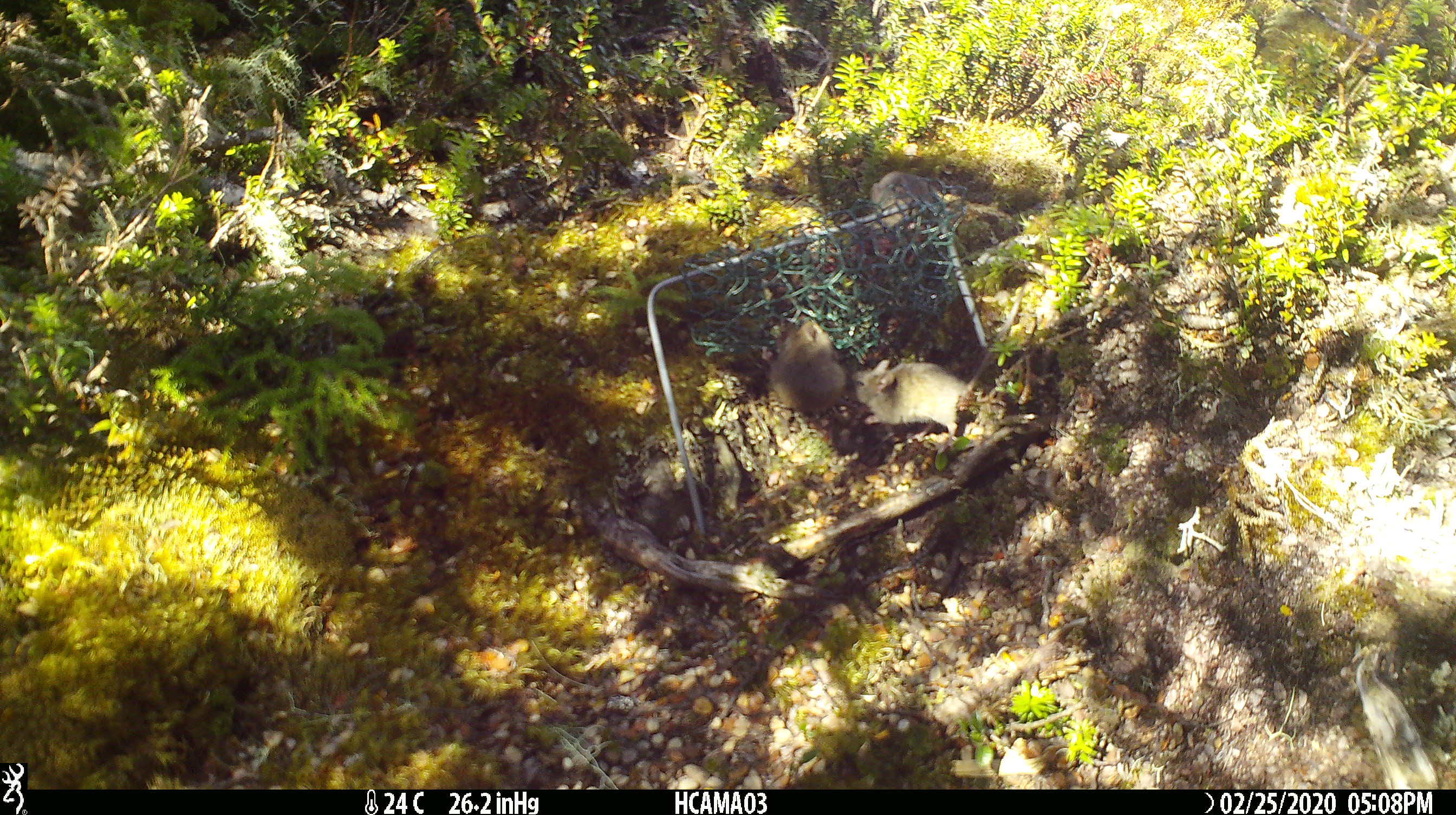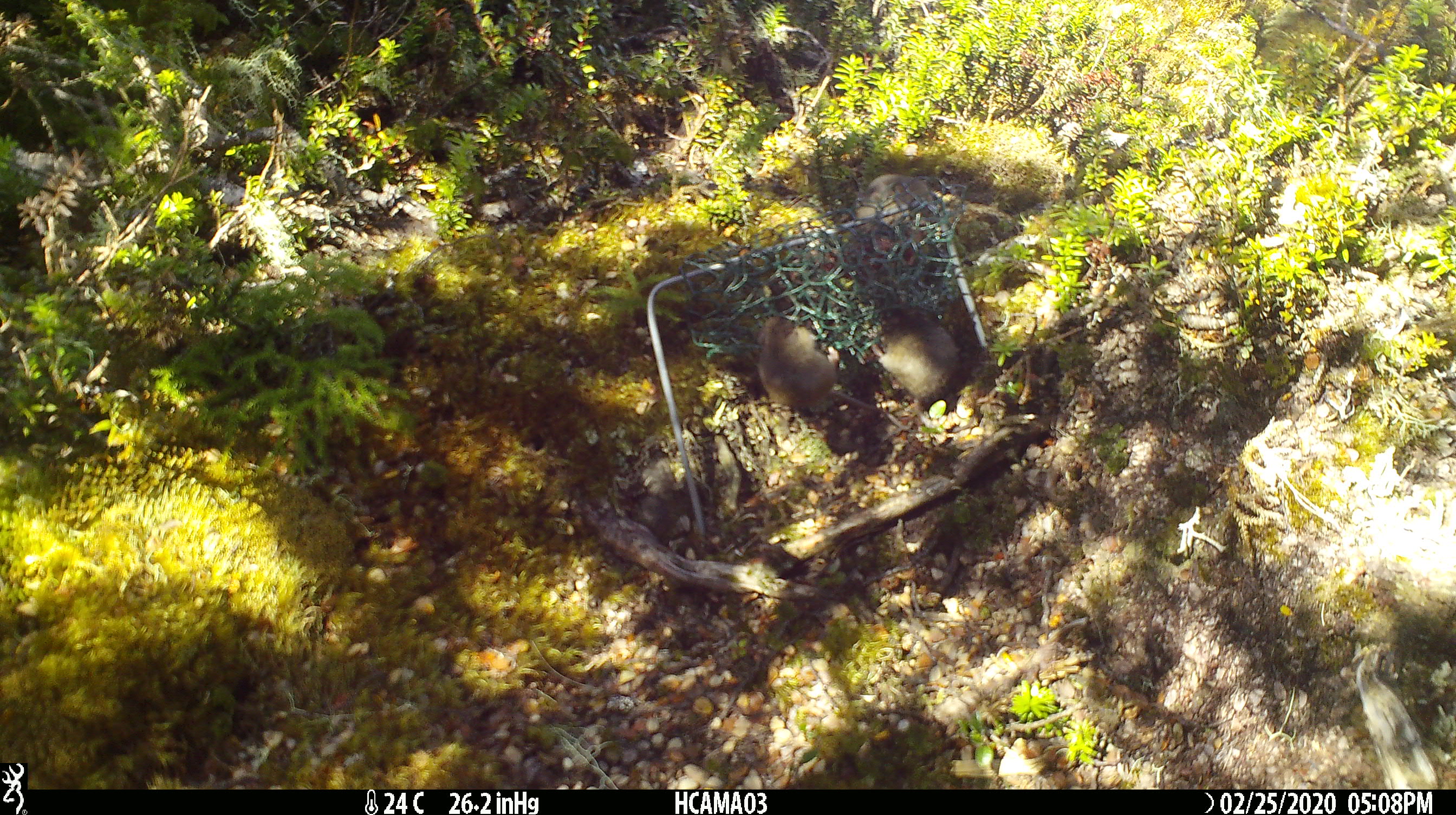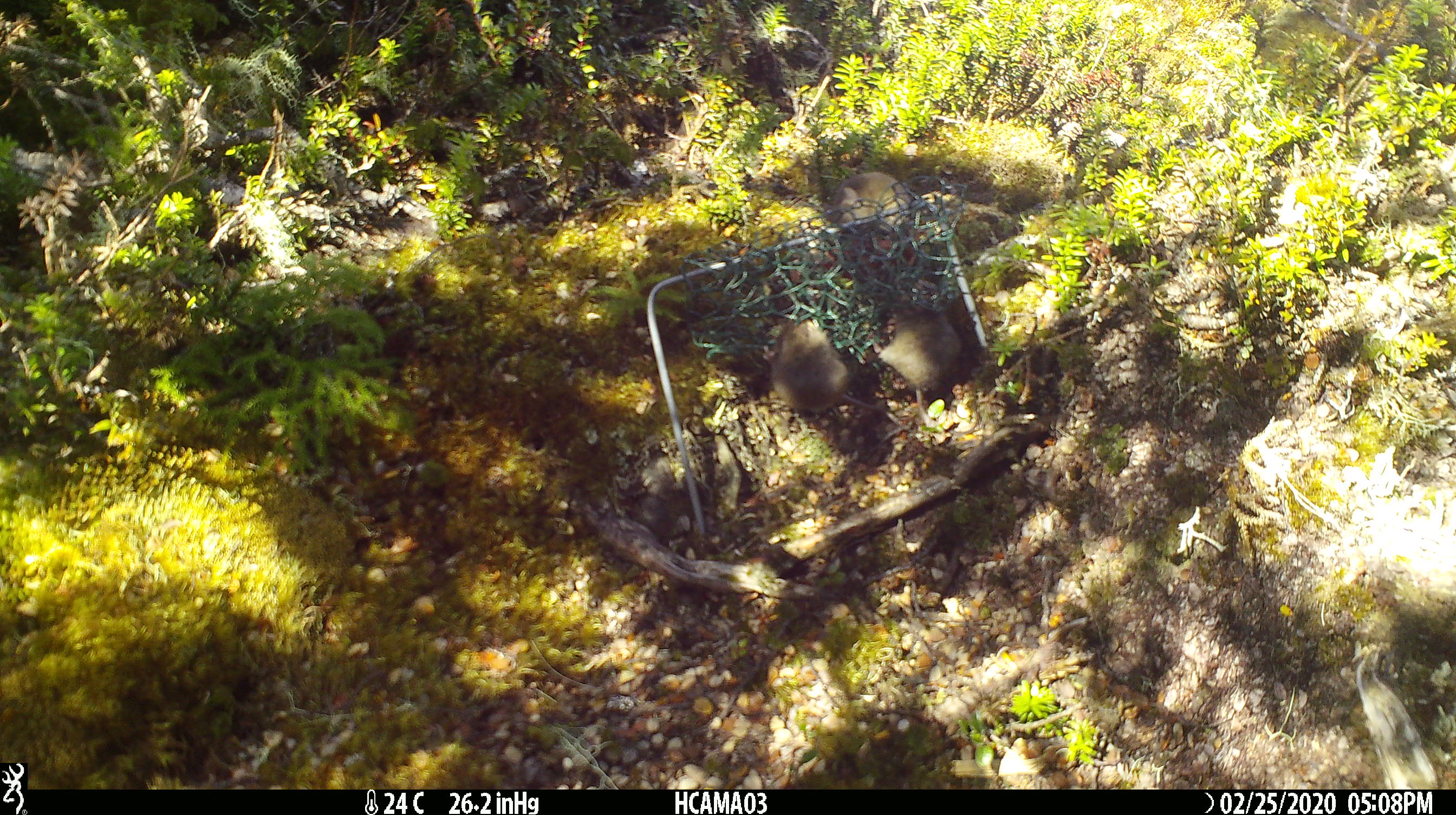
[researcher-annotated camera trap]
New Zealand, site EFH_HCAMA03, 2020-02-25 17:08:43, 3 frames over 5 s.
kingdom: Animalia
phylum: Chordata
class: Mammalia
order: Rodentia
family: Muridae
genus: Mus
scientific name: Mus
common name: mouse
Mouse (Mus).